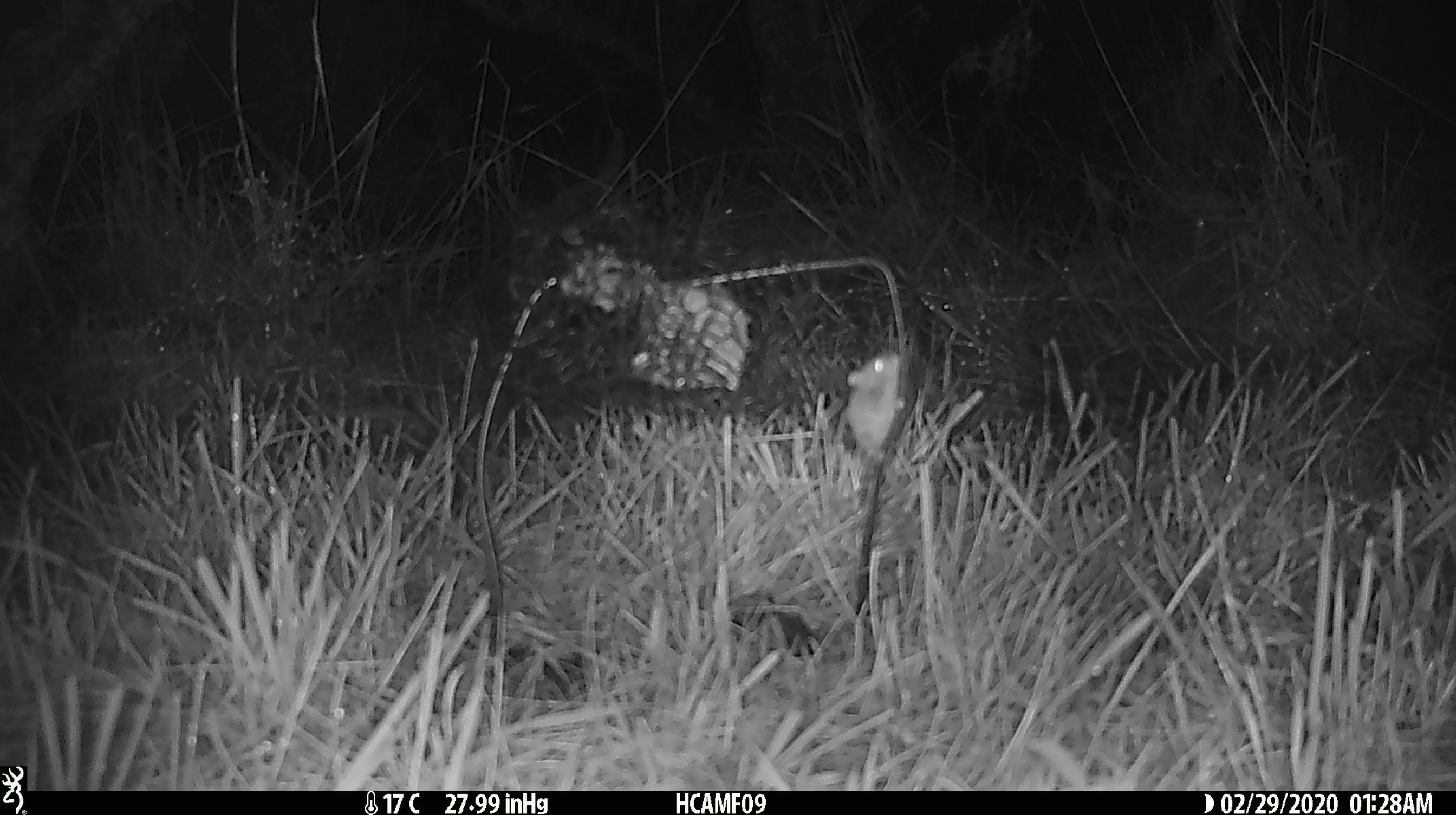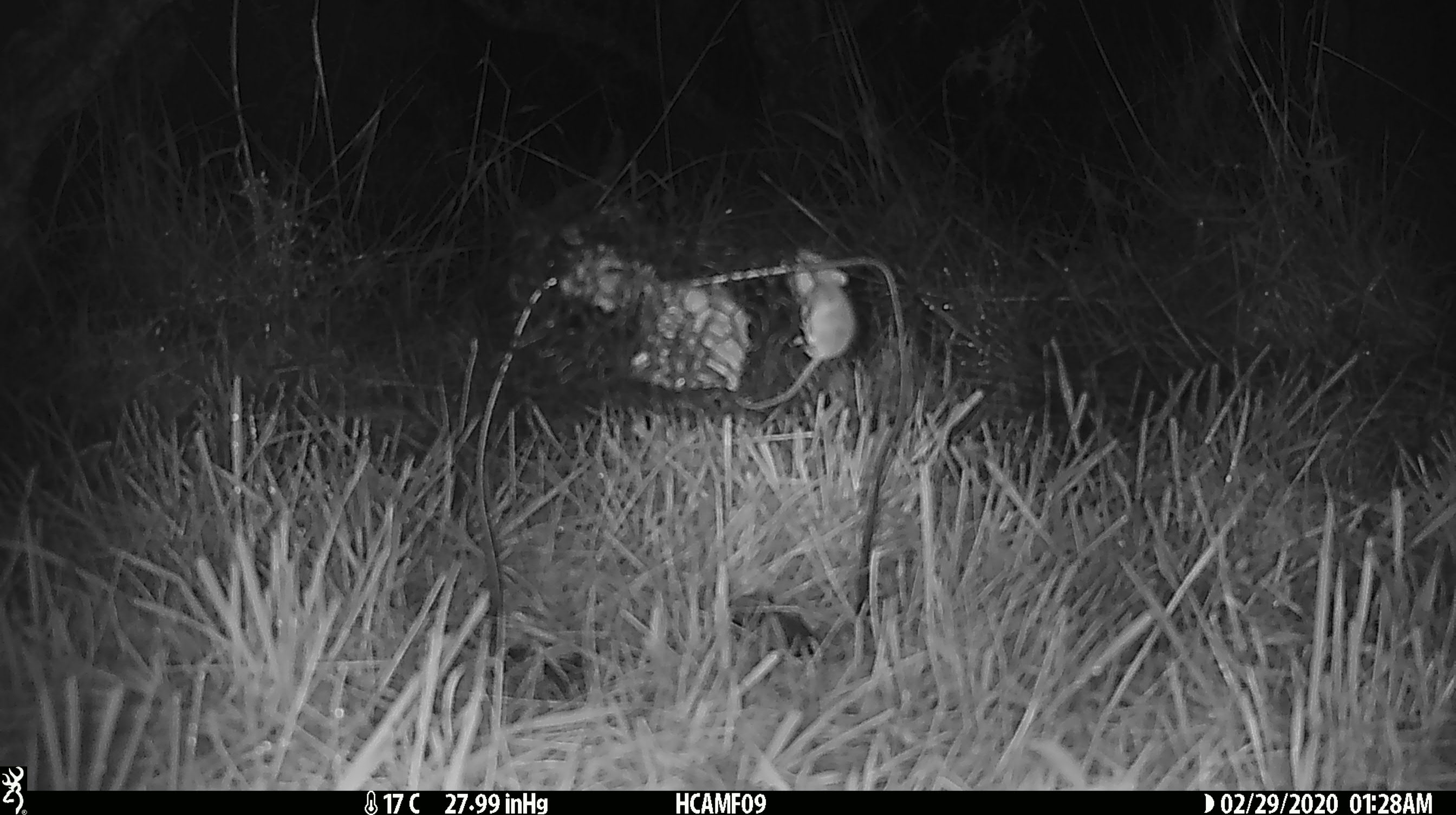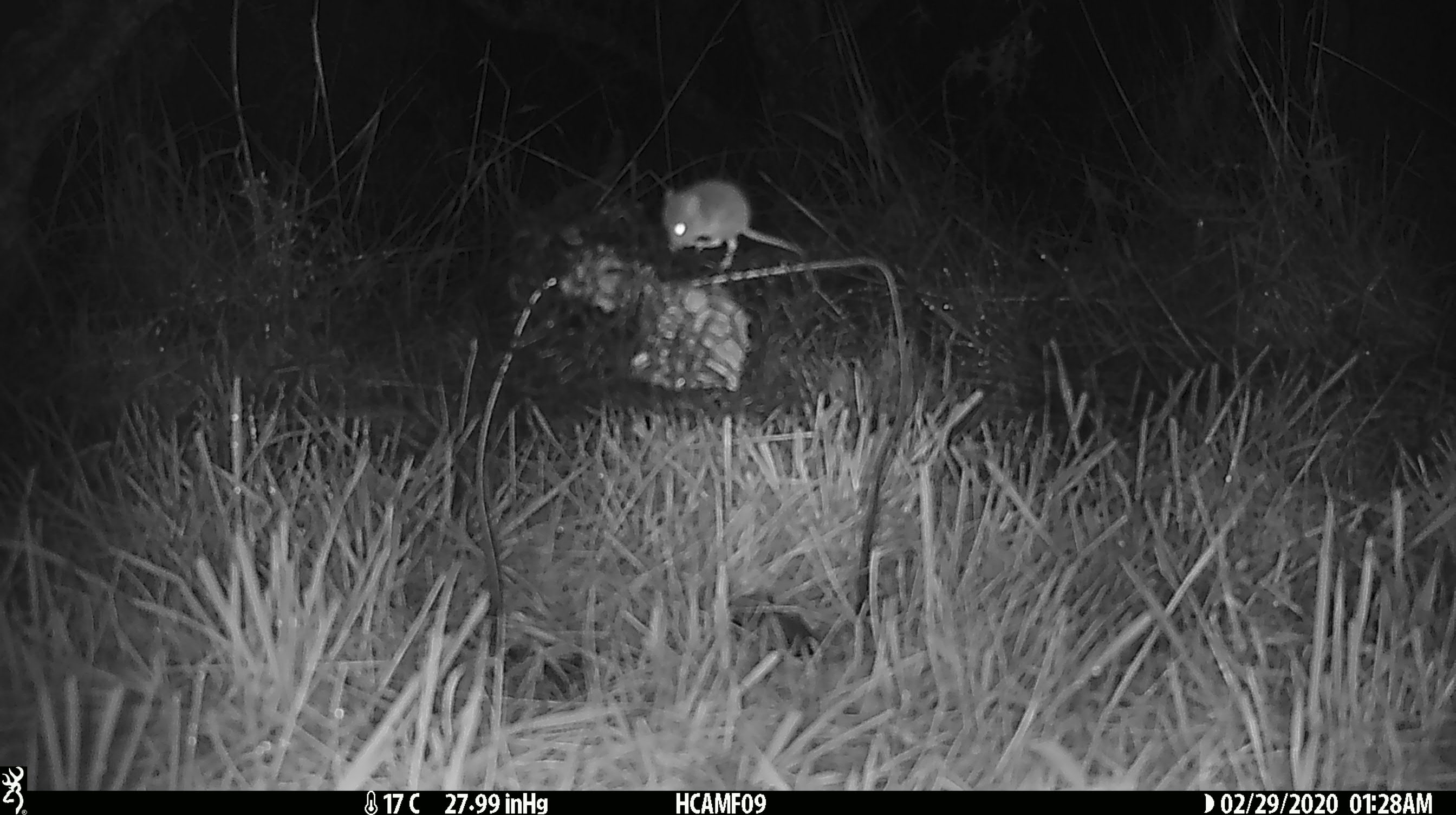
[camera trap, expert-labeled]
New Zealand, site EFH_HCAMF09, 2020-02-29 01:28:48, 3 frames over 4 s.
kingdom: Animalia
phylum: Chordata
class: Mammalia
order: Rodentia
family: Muridae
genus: Mus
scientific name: Mus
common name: mouse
Mouse (Mus).